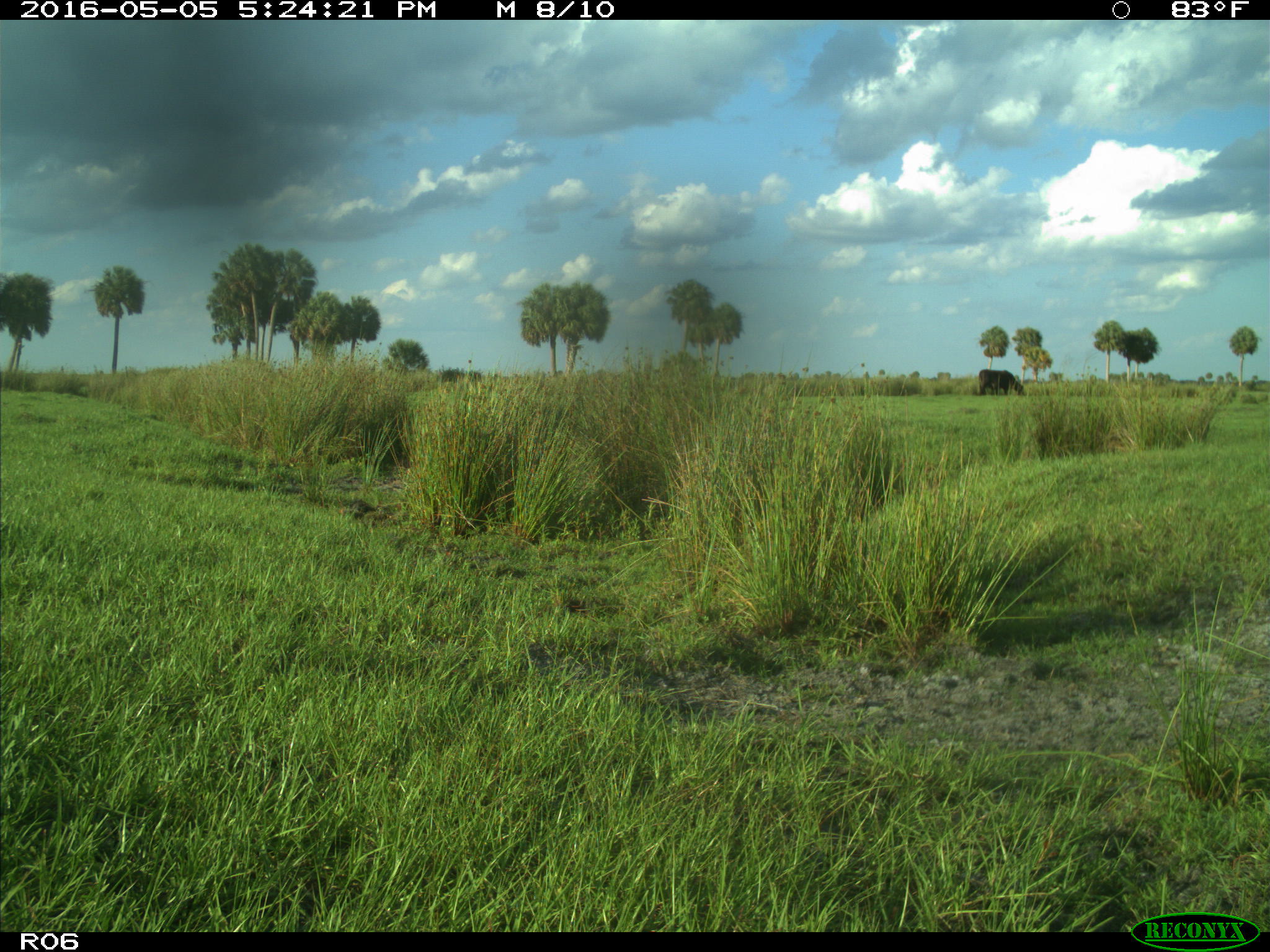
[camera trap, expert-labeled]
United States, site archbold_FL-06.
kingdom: Animalia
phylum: Chordata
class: Mammalia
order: Artiodactyla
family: Bovidae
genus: Bos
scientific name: Bos taurus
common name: domestic cow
Bos taurus (domestic cow).